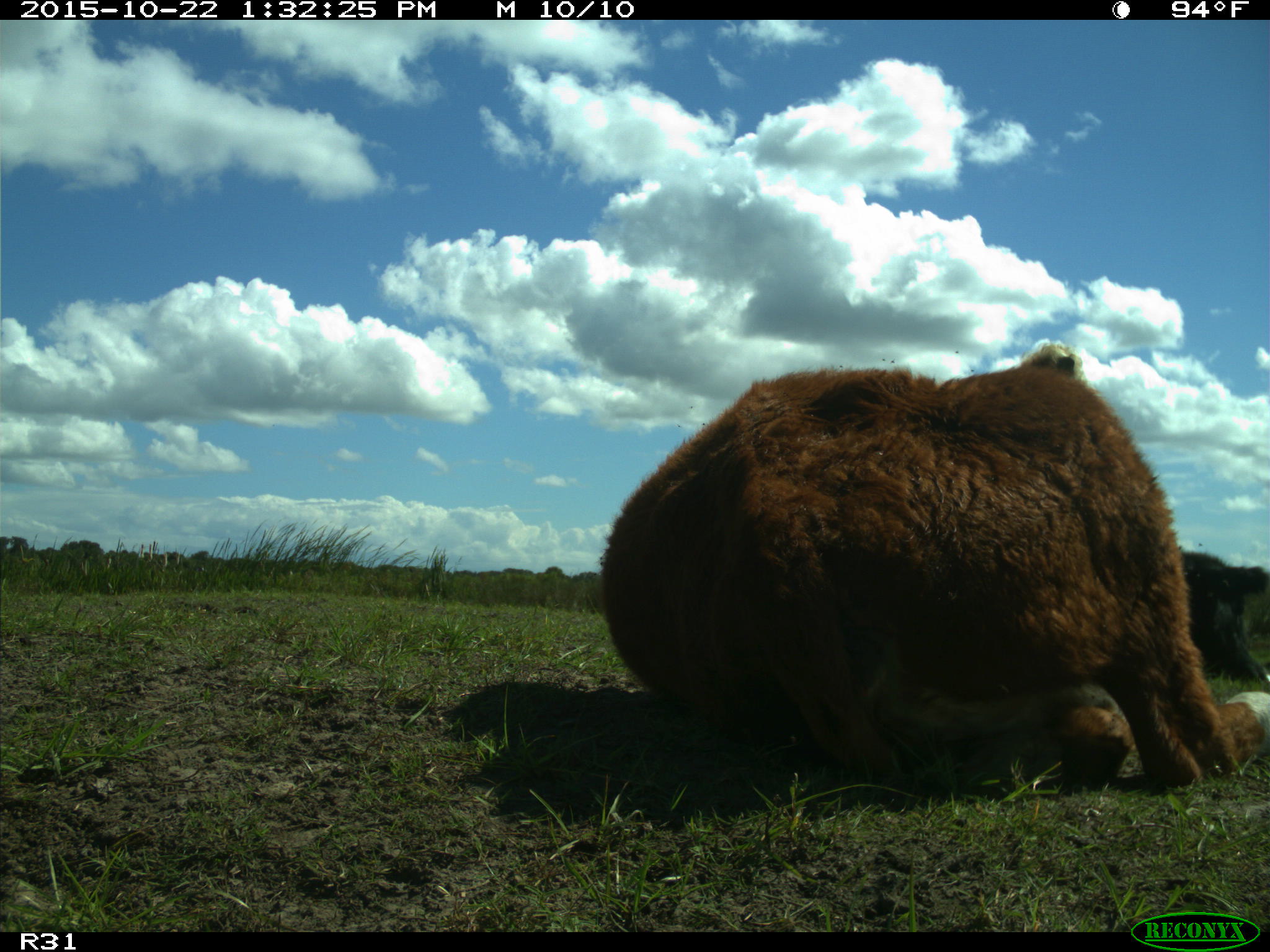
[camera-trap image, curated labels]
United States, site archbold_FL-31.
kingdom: Animalia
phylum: Chordata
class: Mammalia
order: Artiodactyla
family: Bovidae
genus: Bos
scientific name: Bos taurus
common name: domestic cow